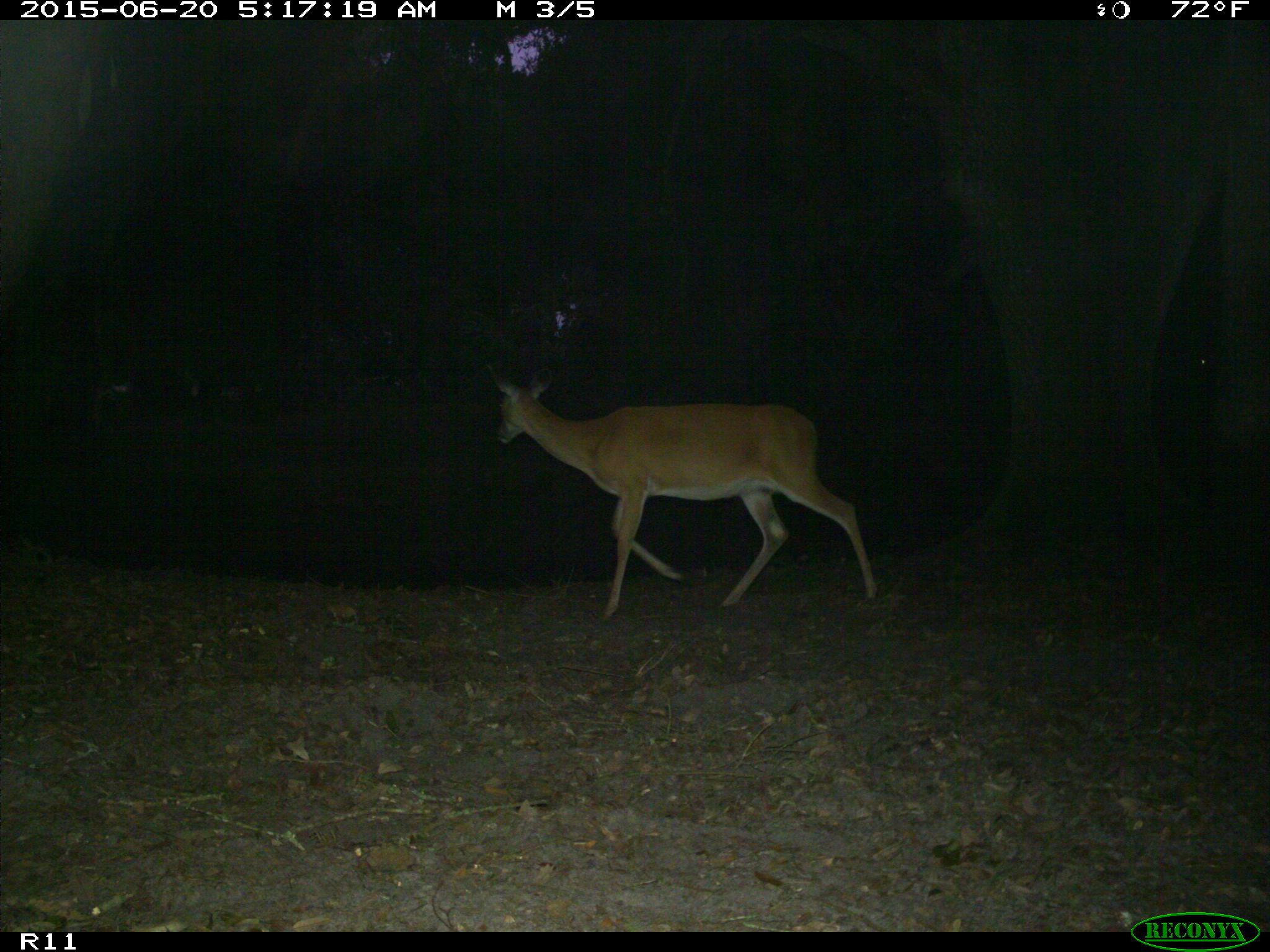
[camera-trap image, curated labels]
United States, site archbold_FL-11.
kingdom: Animalia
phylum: Chordata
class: Mammalia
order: Artiodactyla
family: Cervidae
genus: Odocoileus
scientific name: Odocoileus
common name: deer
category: unidentified deer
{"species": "unidentified deer (deer) (Odocoileus)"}